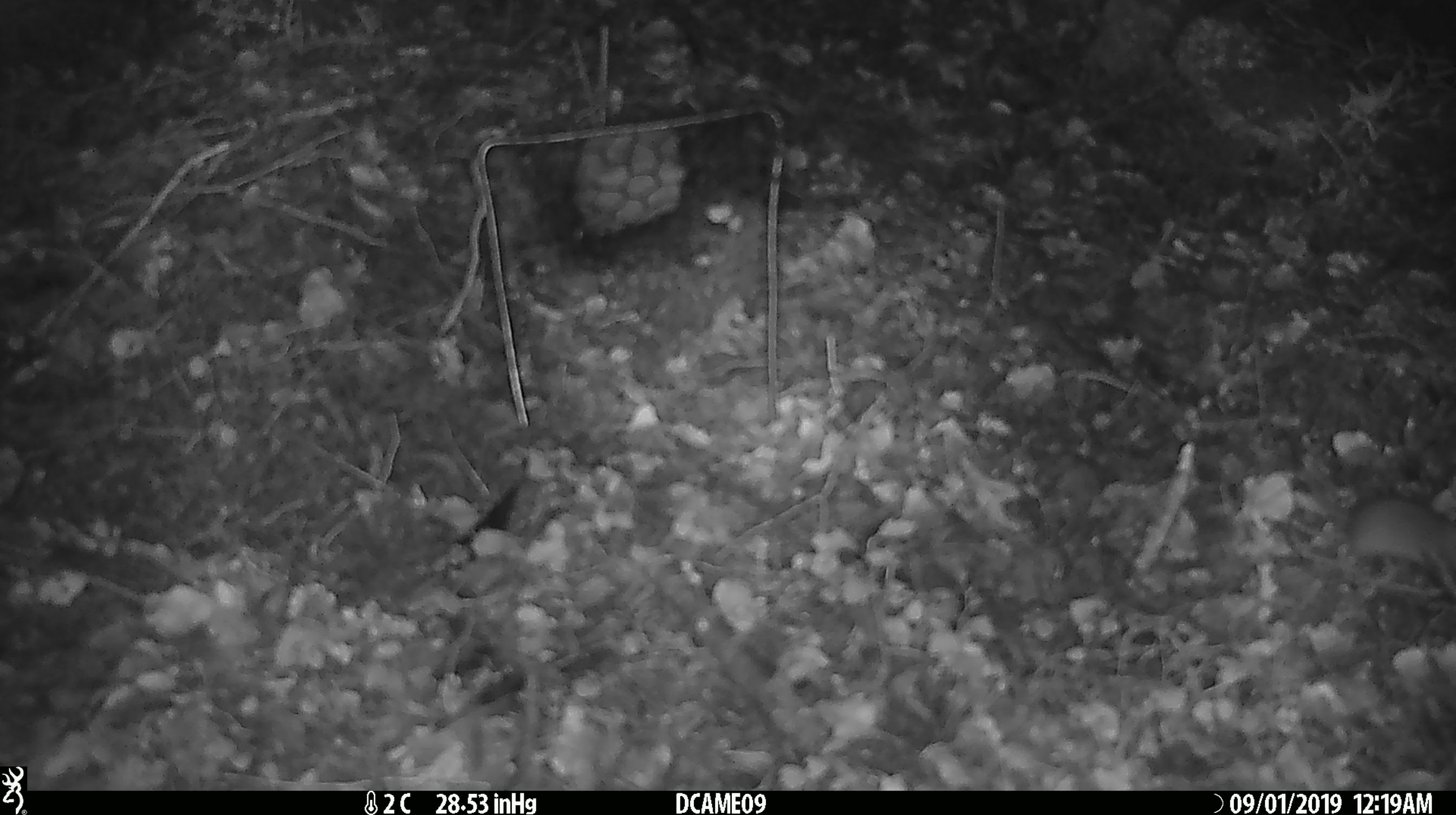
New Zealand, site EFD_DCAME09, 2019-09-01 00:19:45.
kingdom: Animalia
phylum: Chordata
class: Mammalia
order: Rodentia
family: Muridae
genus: Mus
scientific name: Mus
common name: mouse